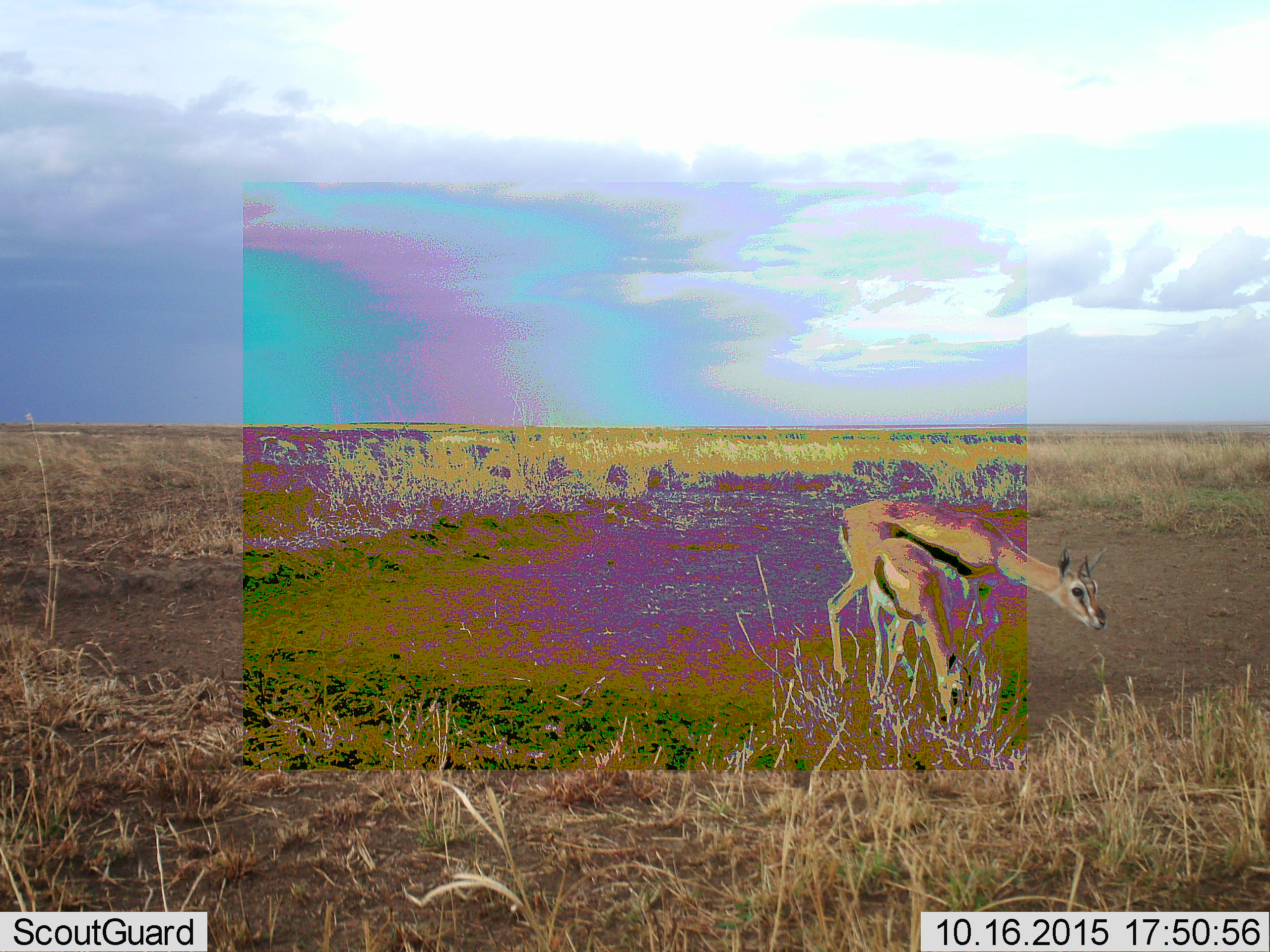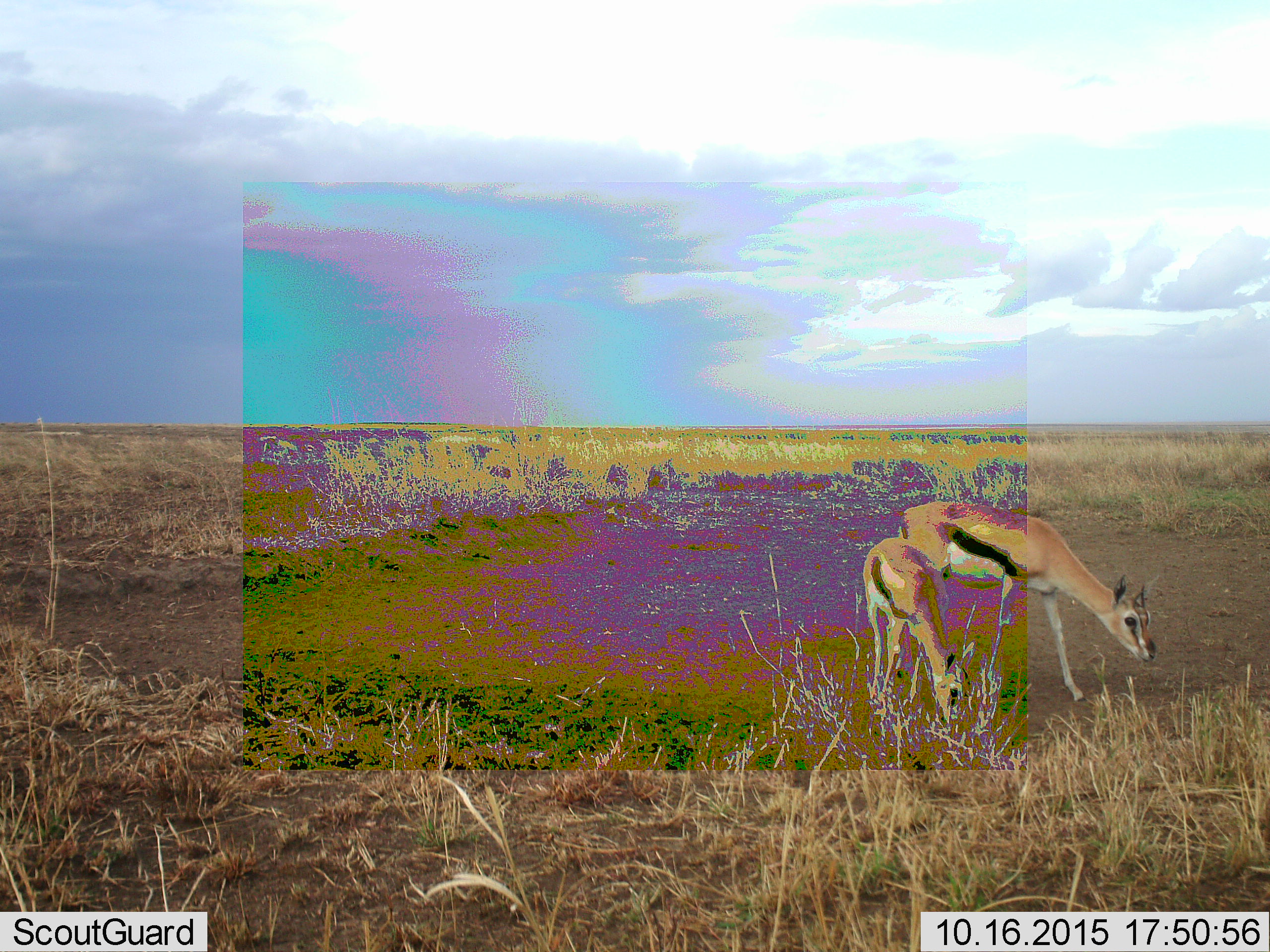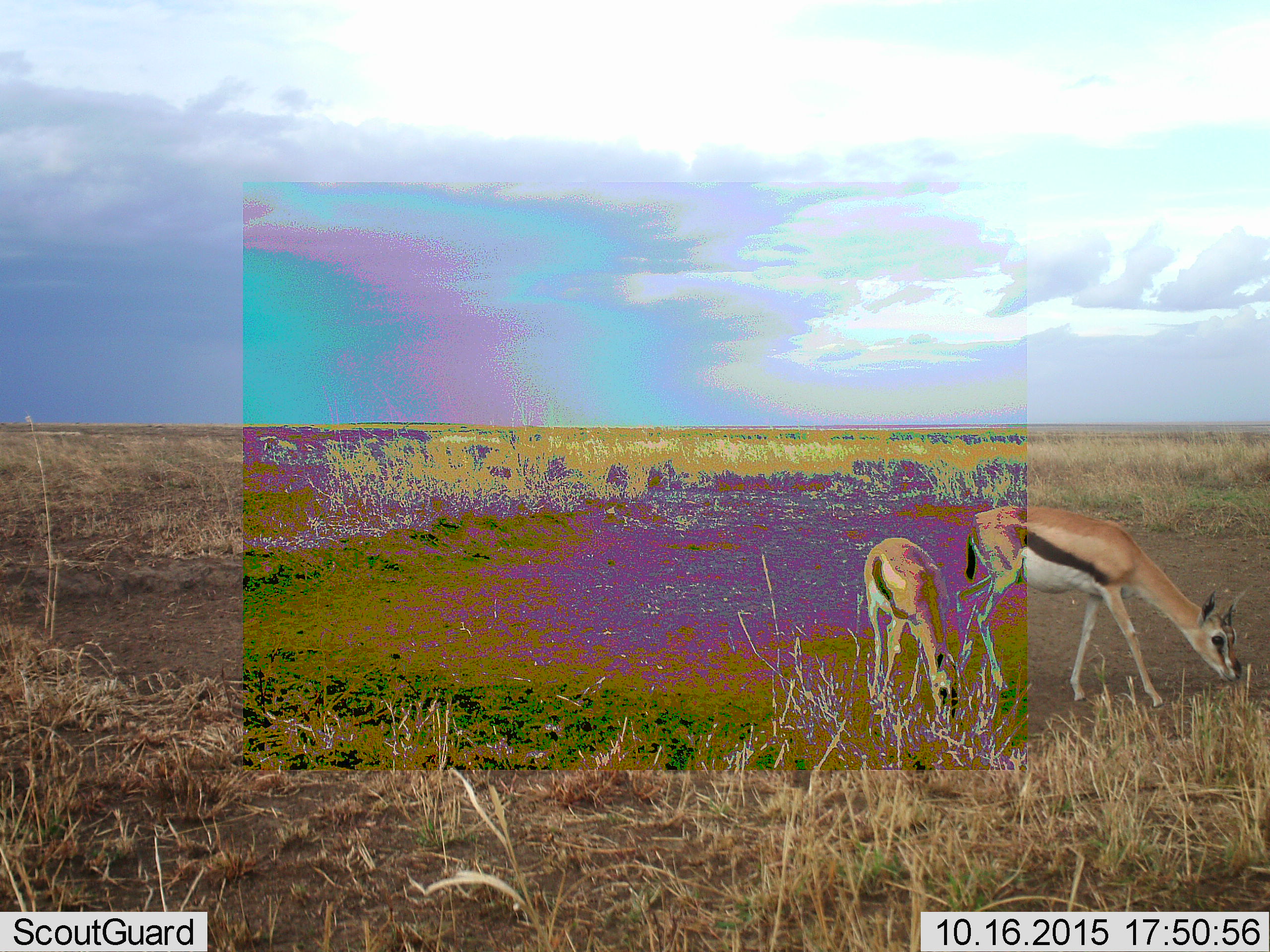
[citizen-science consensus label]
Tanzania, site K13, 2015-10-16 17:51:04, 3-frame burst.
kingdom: Animalia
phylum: Chordata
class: Mammalia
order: Artiodactyla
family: Bovidae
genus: Eudorcas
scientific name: Eudorcas thomsonii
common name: thomson's gazelle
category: gazellethomsons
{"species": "gazellethomsons (thomson's gazelle) (Eudorcas thomsonii)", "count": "2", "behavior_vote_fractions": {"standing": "12%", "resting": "0%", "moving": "62%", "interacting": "0%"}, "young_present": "75%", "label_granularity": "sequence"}